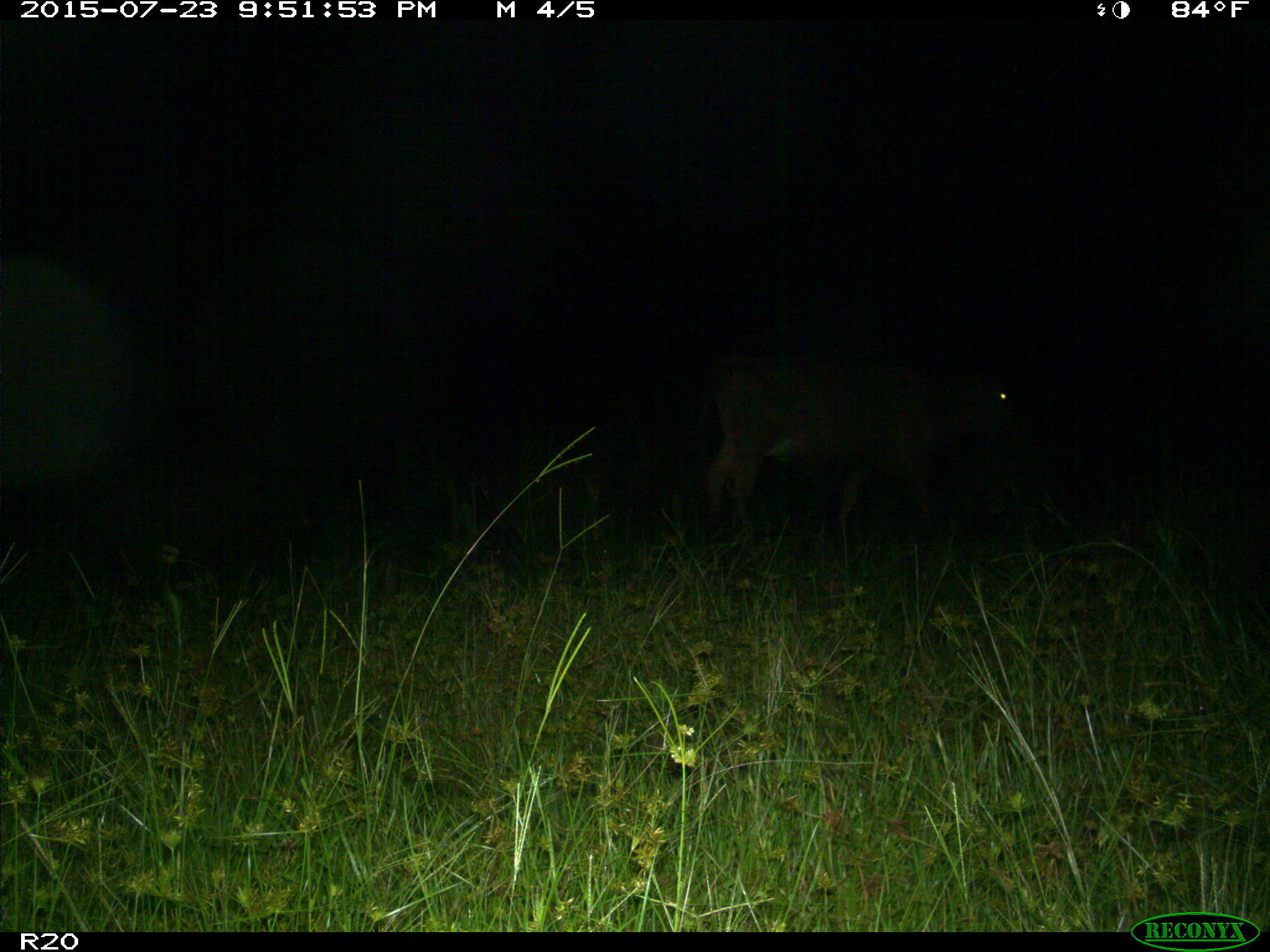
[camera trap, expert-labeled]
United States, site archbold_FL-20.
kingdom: Animalia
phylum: Chordata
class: Mammalia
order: Artiodactyla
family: Bovidae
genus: Bos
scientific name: Bos taurus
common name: domestic cow